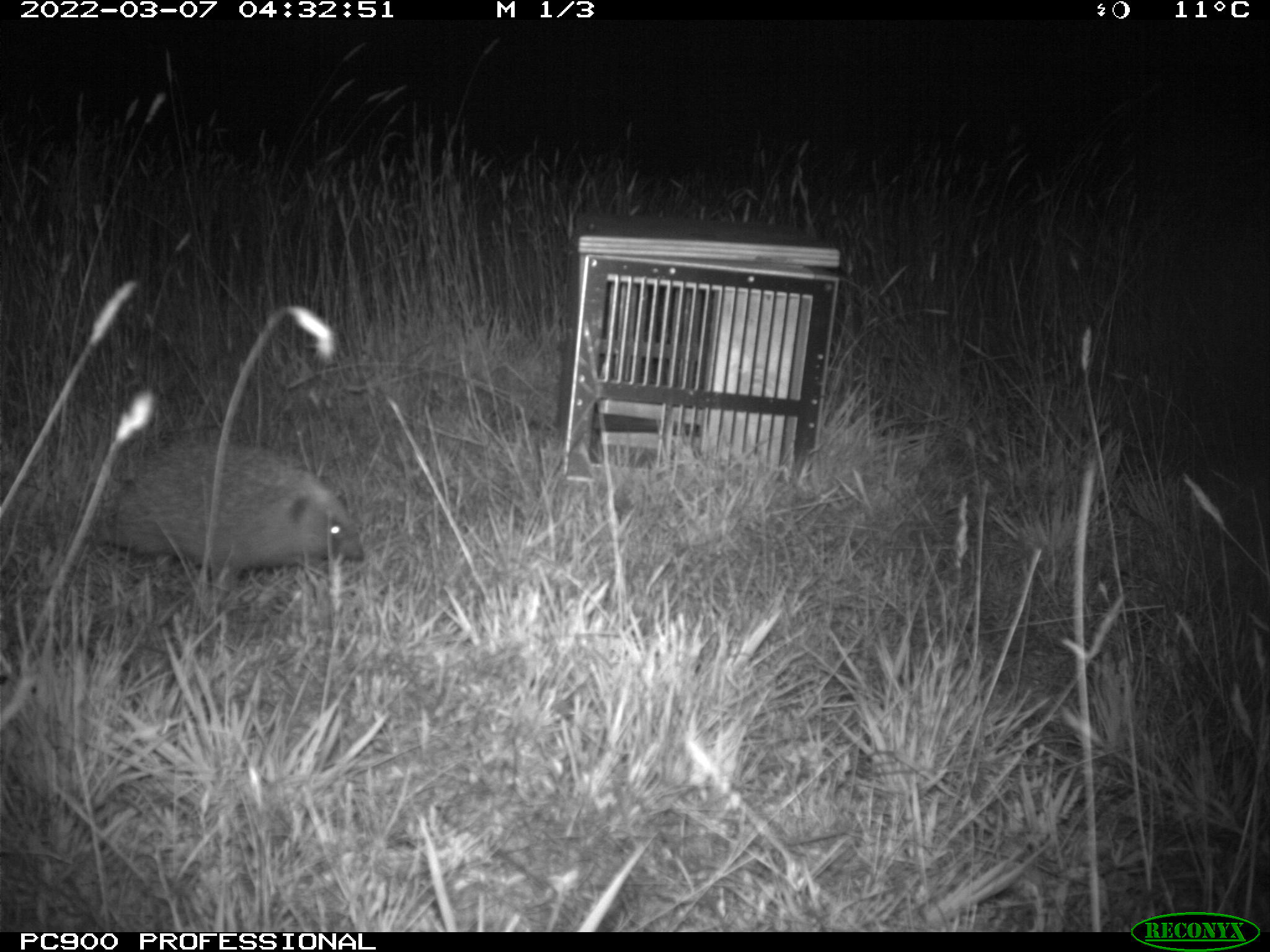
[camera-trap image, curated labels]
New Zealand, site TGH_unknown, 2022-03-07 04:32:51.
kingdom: Animalia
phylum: Chordata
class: Mammalia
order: Eulipotyphla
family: Erinaceidae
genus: Erinaceus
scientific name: Erinaceus europaeus europaeus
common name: european hedgehog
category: hedgehog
Hedgehog (european hedgehog) (Erinaceus europaeus europaeus).